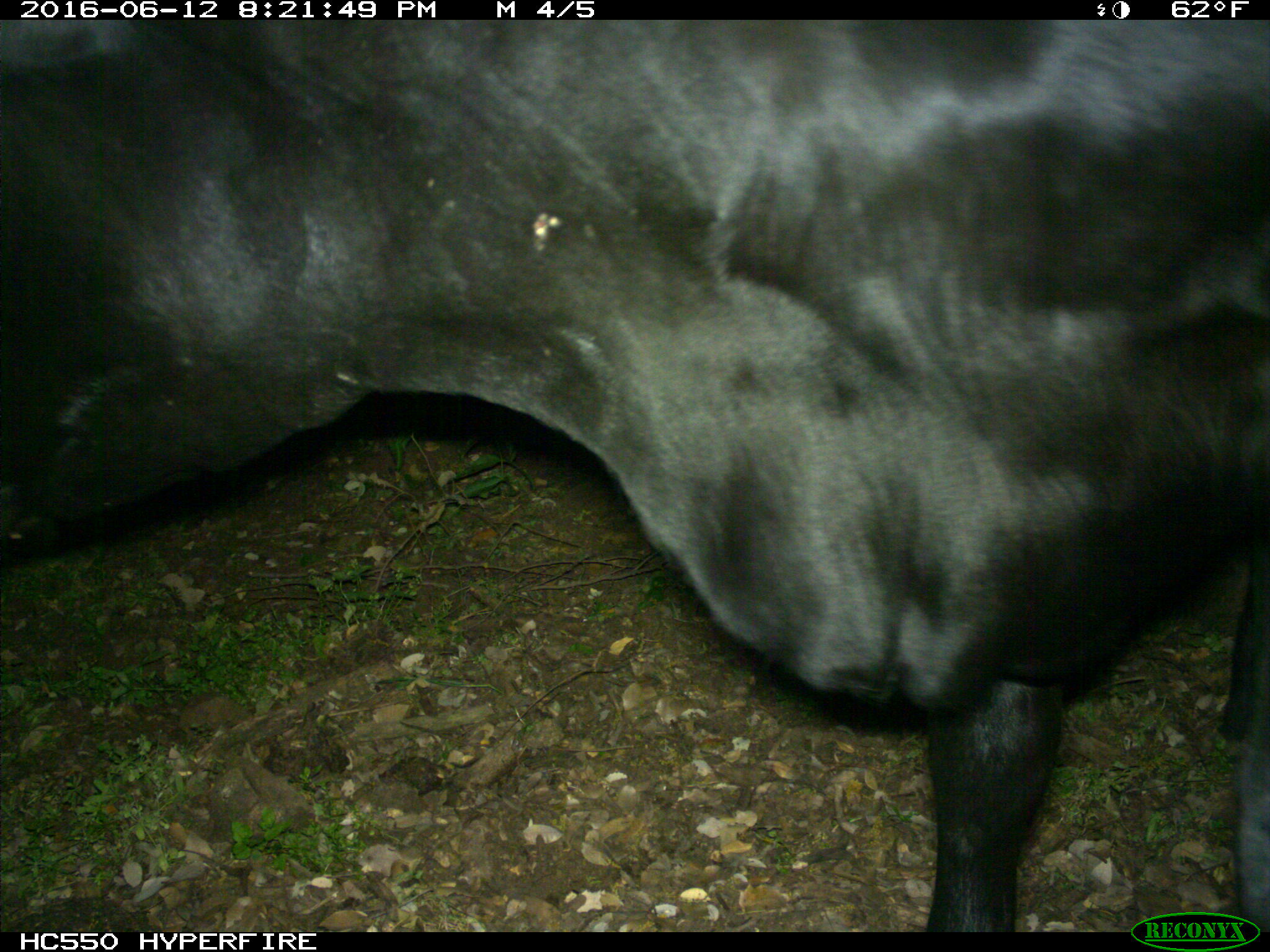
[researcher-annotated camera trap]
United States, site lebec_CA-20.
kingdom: Animalia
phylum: Chordata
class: Mammalia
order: Artiodactyla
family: Bovidae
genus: Bos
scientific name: Bos taurus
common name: domestic cow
Bos taurus (domestic cow).